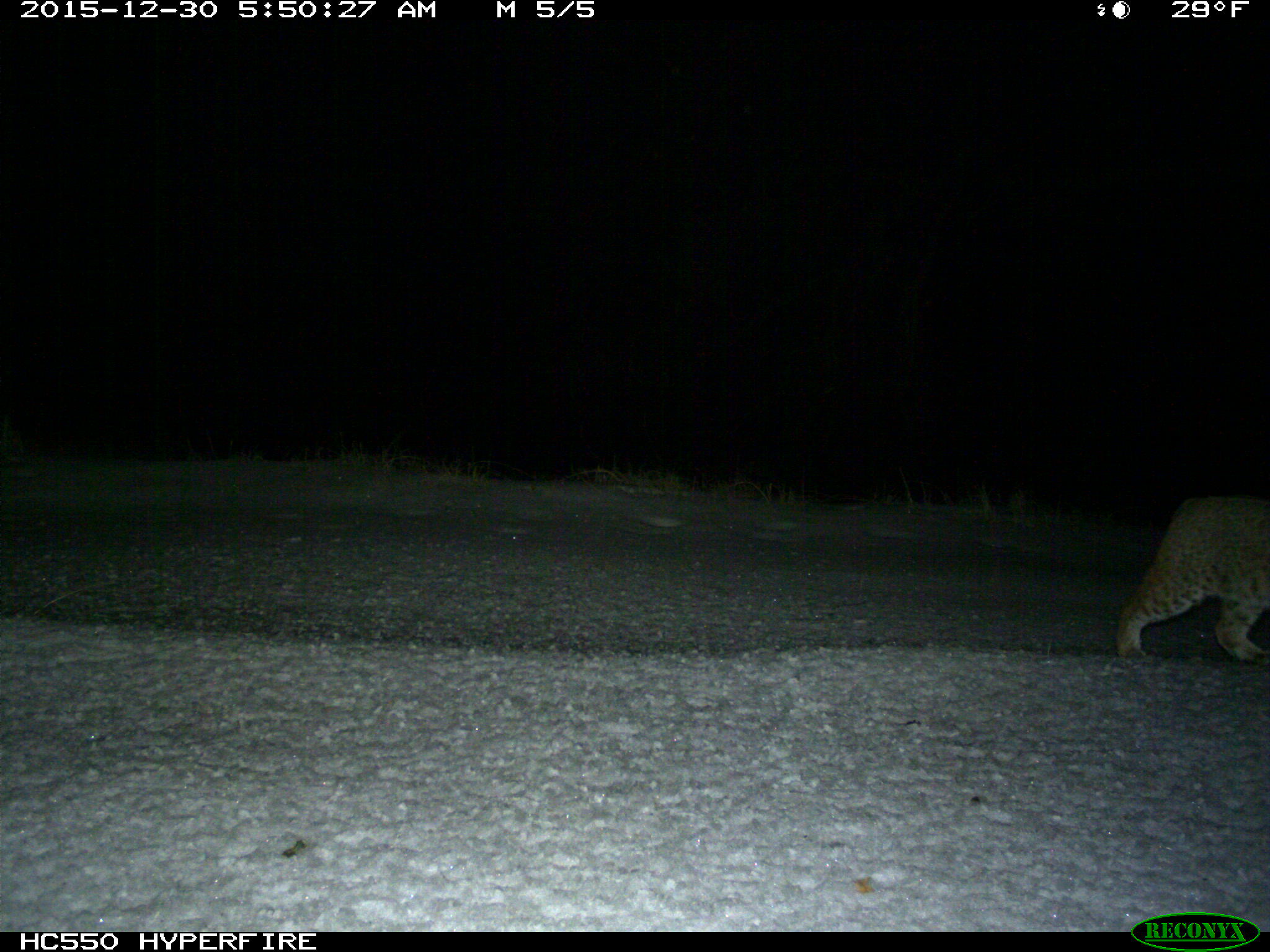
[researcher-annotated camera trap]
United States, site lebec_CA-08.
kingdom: Animalia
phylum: Chordata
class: Mammalia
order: Carnivora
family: Felidae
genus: Lynx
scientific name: Lynx rufus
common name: bobcat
Lynx rufus (bobcat).